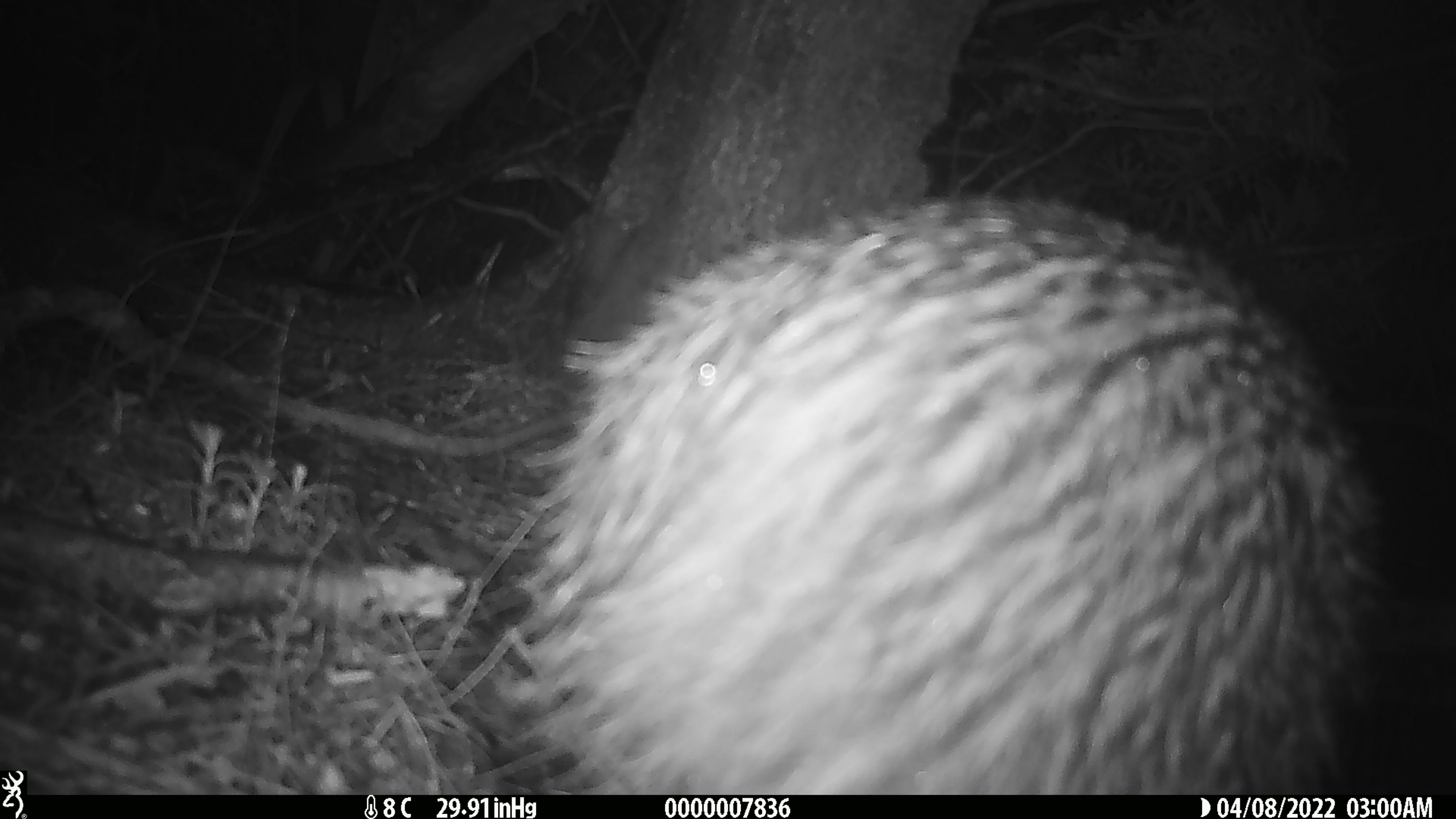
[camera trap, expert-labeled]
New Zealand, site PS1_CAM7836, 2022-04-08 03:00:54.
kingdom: Animalia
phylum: Chordata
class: Aves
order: Apterygiformes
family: Apterygidae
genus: Apteryx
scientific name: Apteryx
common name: kiwi